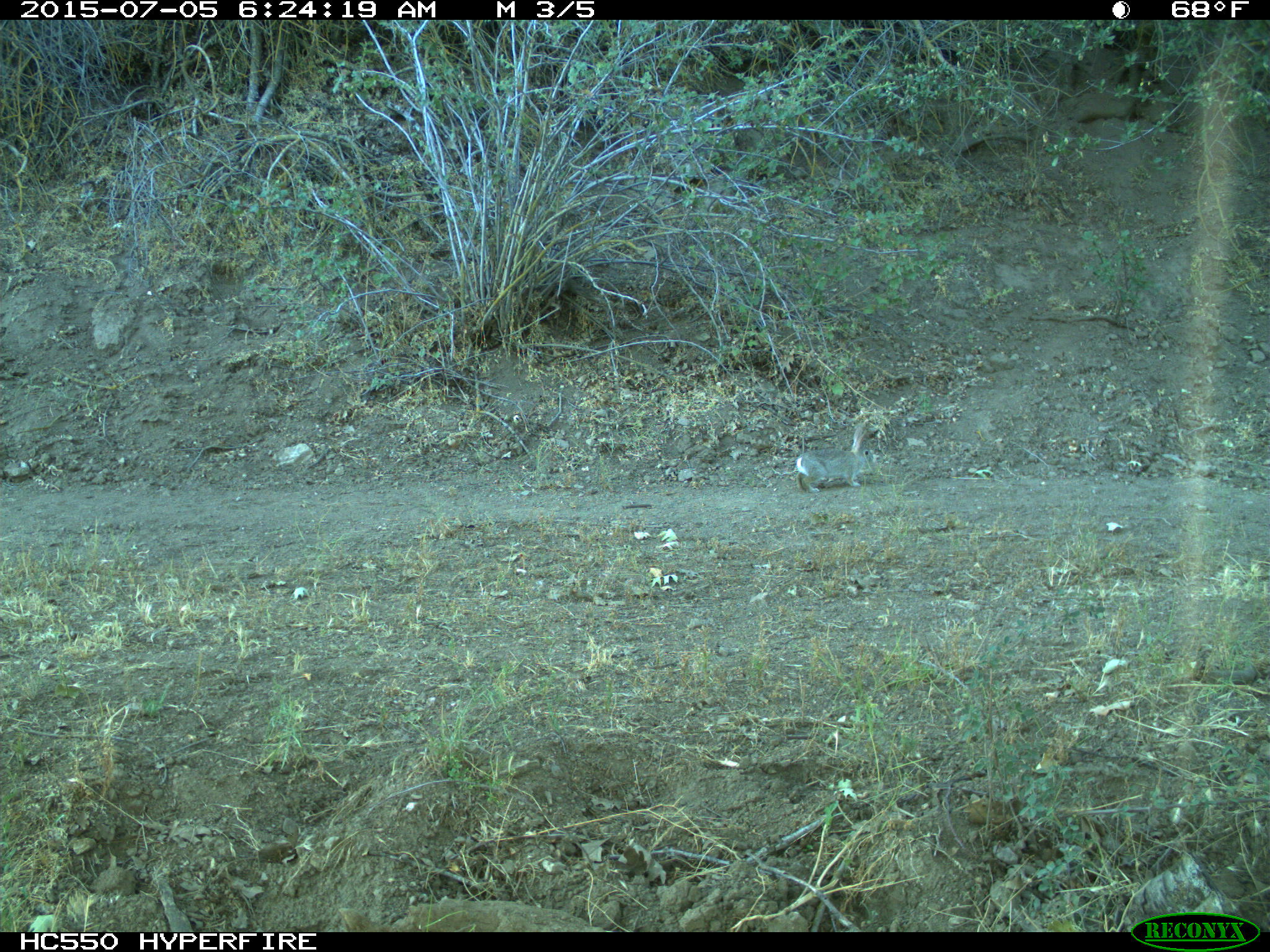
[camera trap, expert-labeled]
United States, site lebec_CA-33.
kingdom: Animalia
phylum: Chordata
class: Mammalia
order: Lagomorpha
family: Leporidae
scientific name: Leporidae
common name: rabbits and hares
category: unidentified rabbit